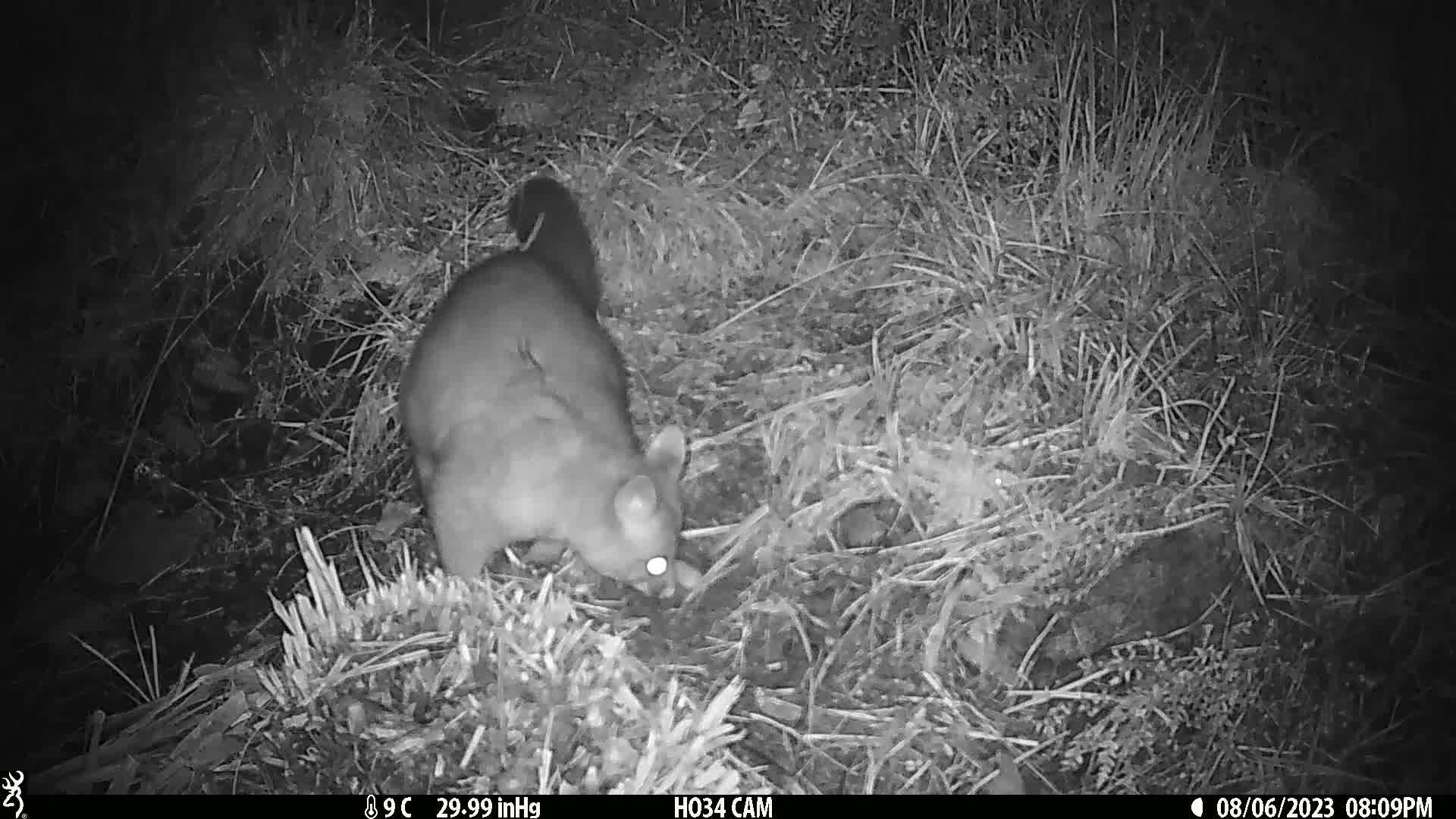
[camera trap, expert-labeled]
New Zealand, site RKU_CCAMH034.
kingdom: Animalia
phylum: Chordata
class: Mammalia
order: Diprotodontia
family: Phalangeridae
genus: Trichosurus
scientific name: Trichosurus vulpecula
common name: common brushtail possum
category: possum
Possum (common brushtail possum) (Trichosurus vulpecula).